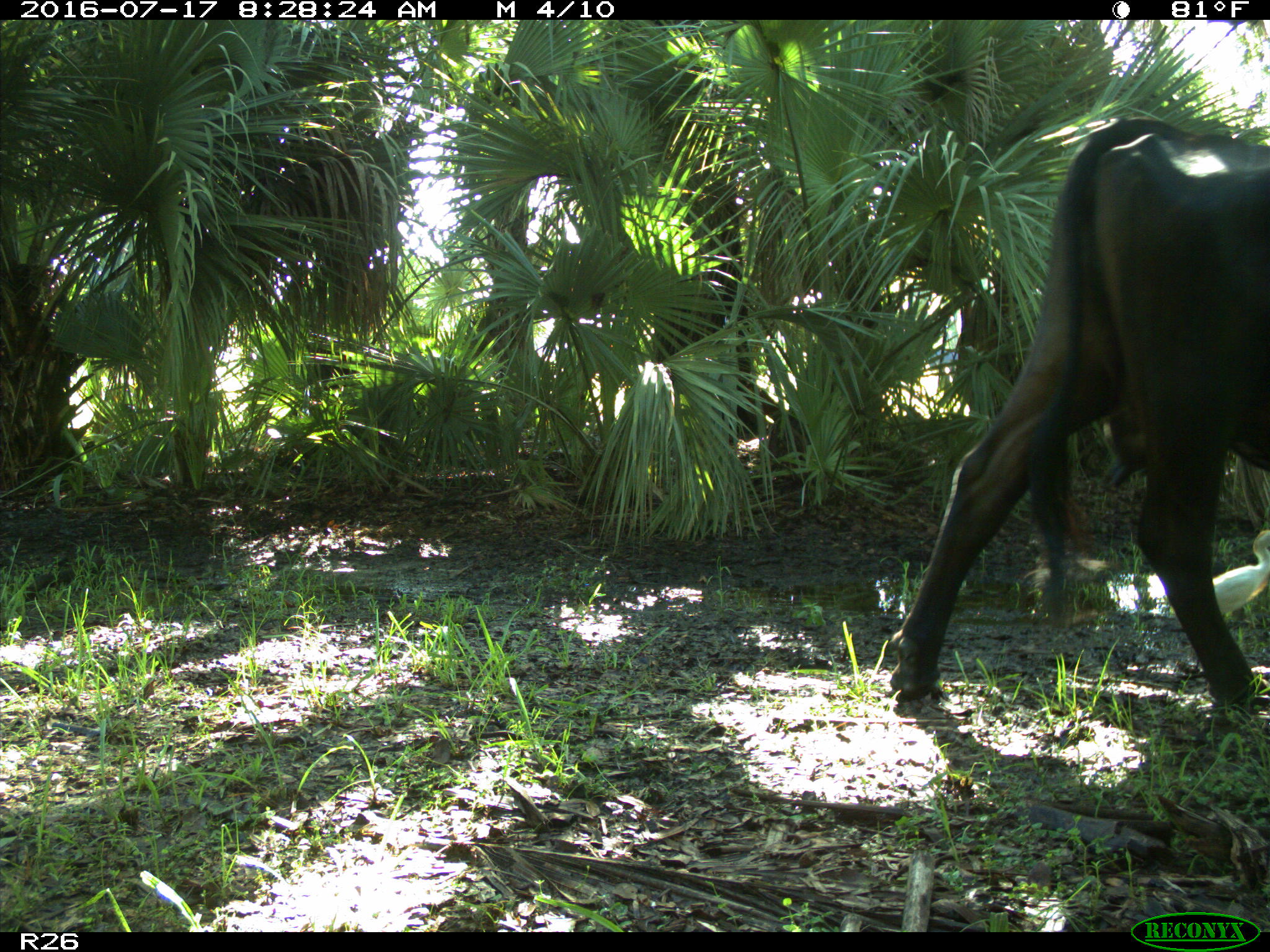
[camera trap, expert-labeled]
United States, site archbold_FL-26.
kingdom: Animalia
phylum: Chordata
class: Mammalia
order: Artiodactyla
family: Bovidae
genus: Bos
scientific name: Bos taurus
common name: domestic cow